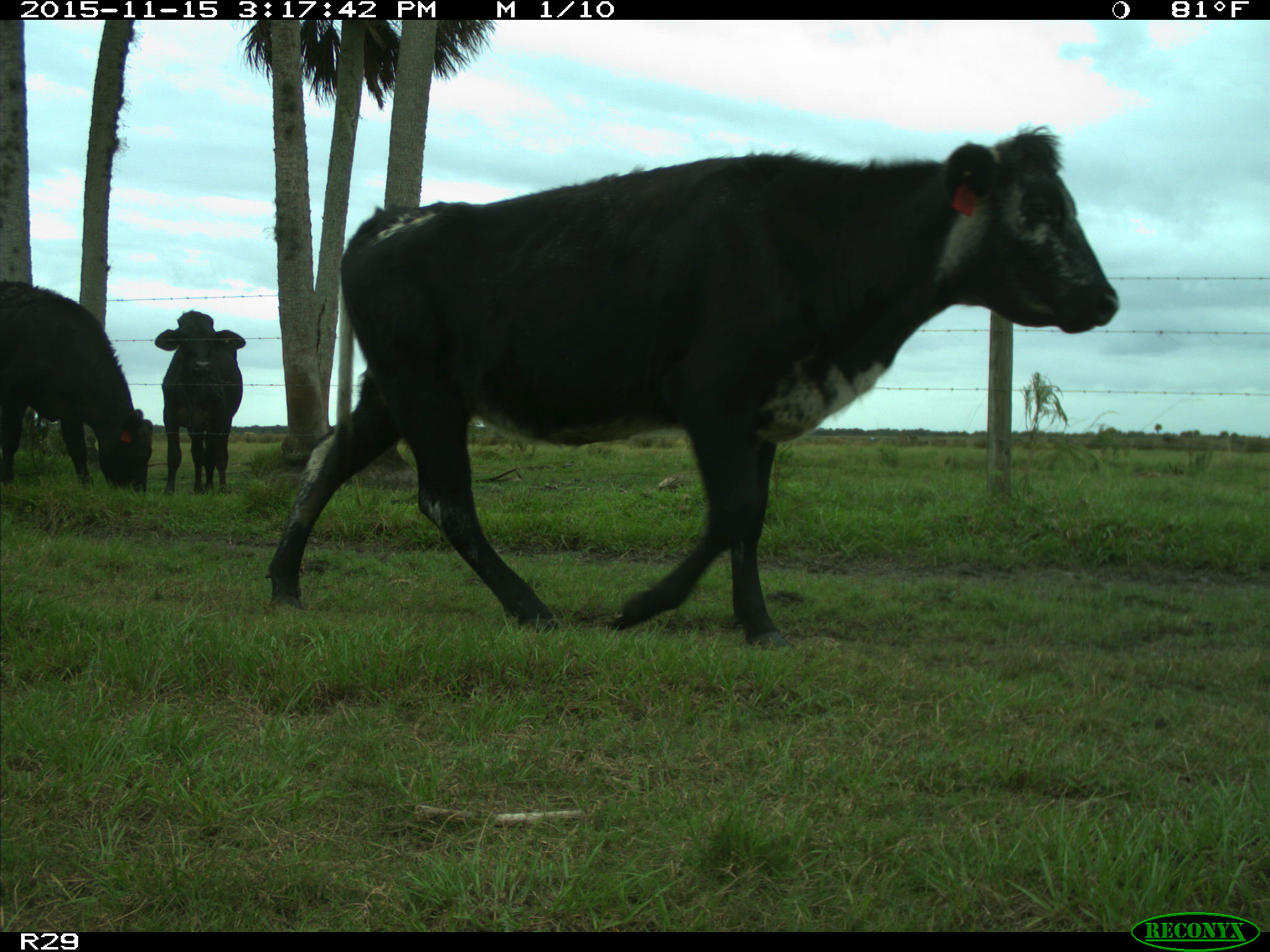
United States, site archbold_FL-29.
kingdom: Animalia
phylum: Chordata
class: Mammalia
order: Artiodactyla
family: Bovidae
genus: Bos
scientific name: Bos taurus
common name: domestic cow